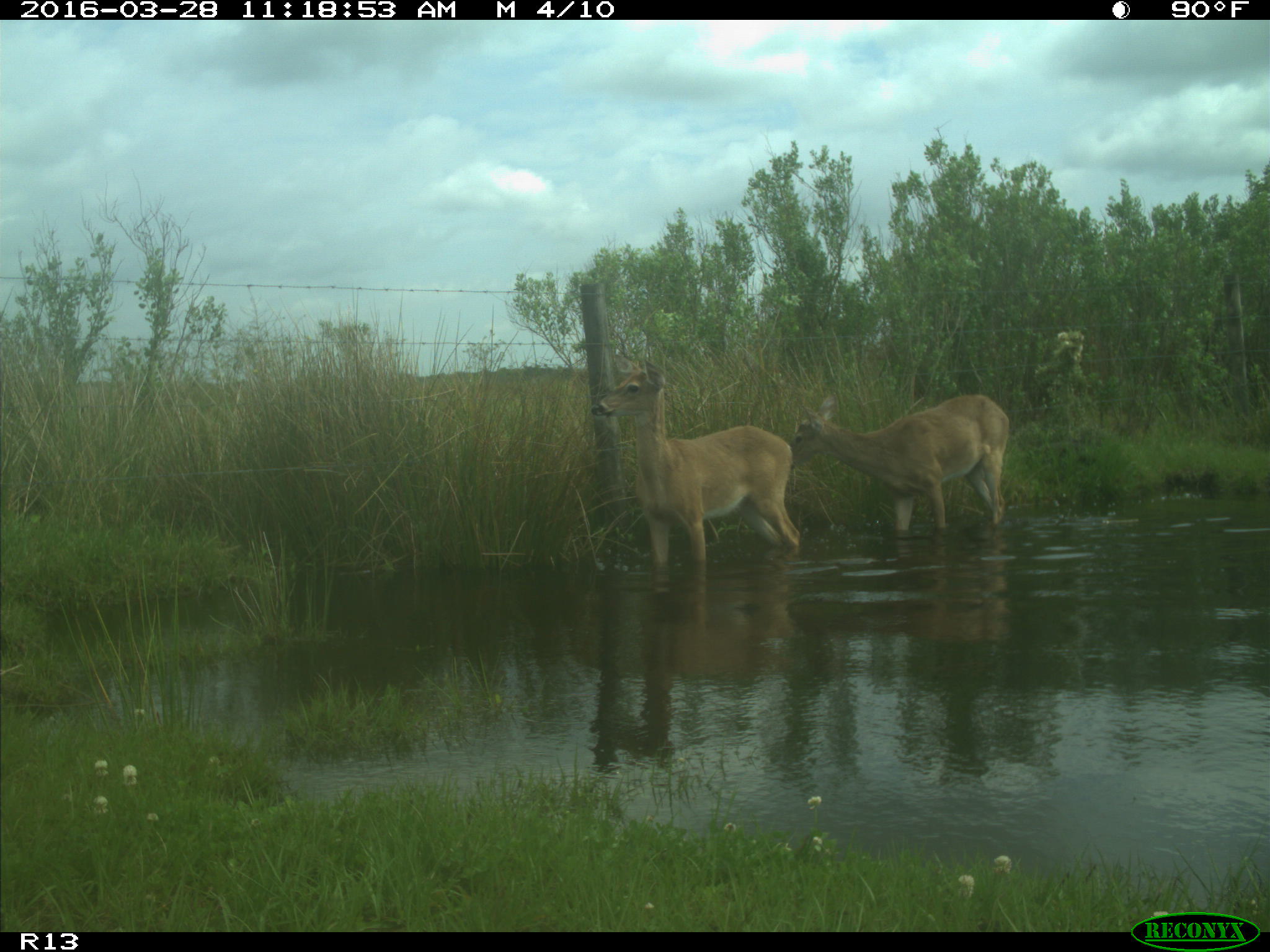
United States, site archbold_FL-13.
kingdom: Animalia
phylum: Chordata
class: Mammalia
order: Artiodactyla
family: Cervidae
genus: Odocoileus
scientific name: Odocoileus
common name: deer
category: unidentified deer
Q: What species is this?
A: Unidentified deer (deer) (Odocoileus).